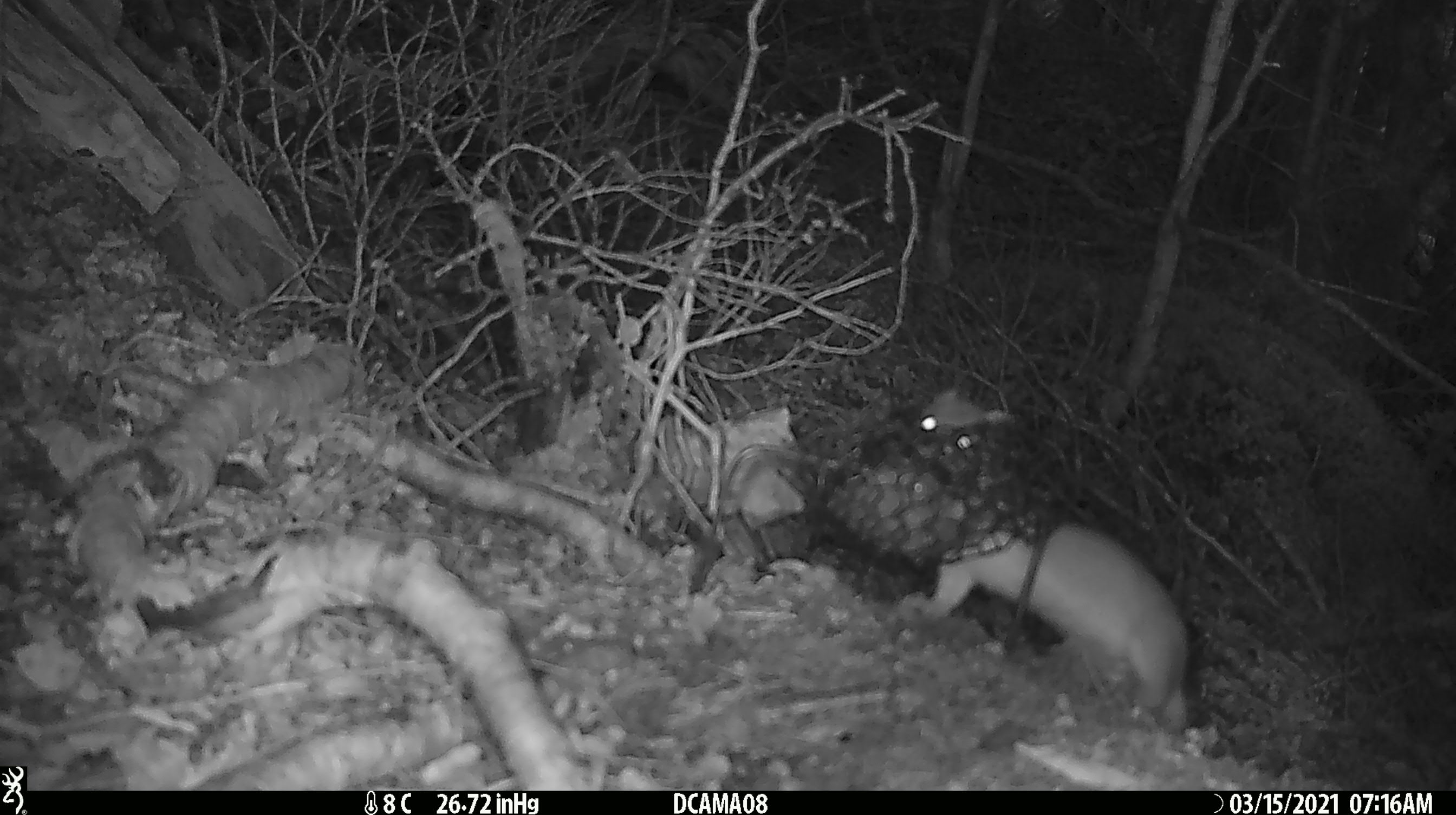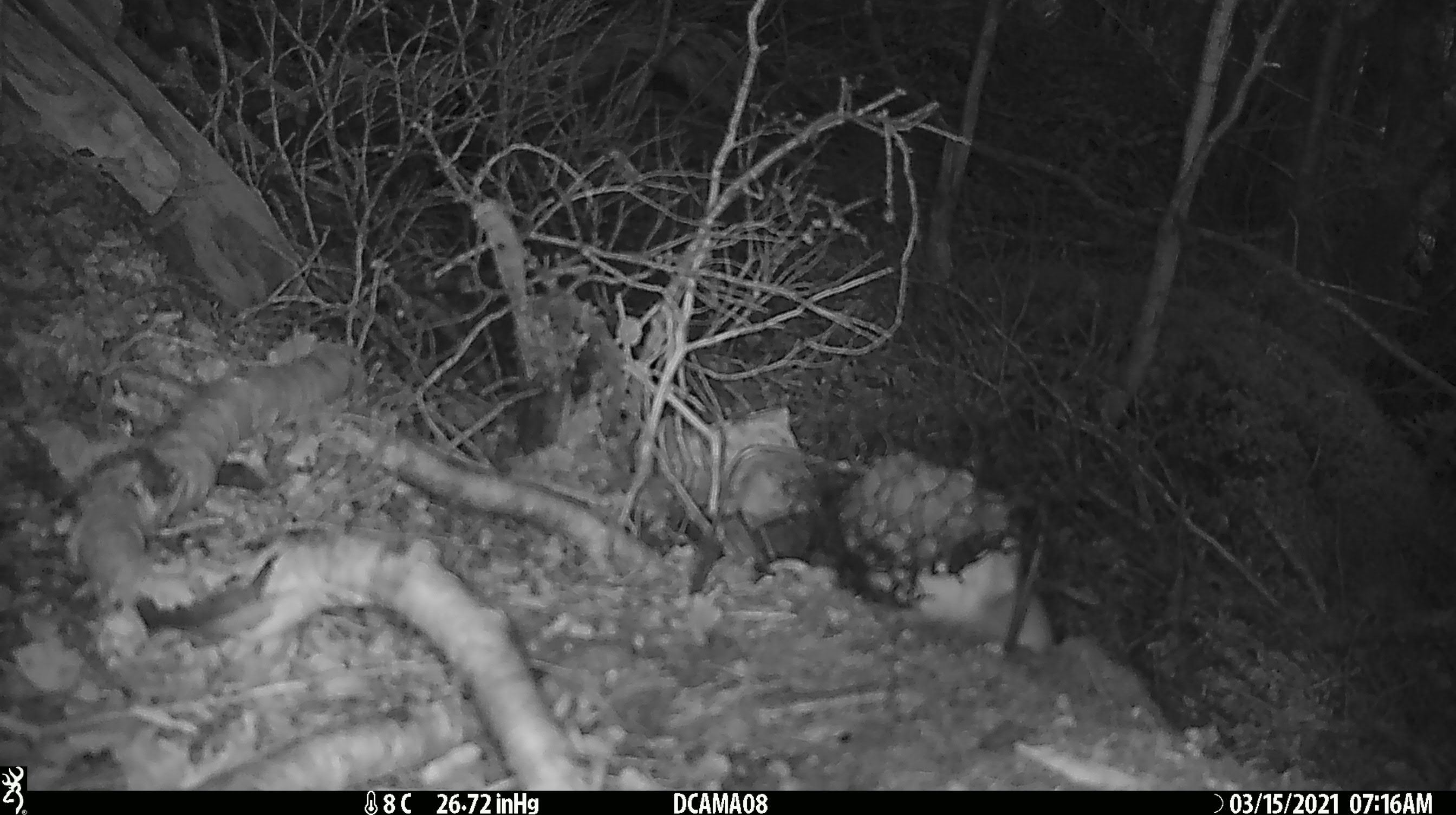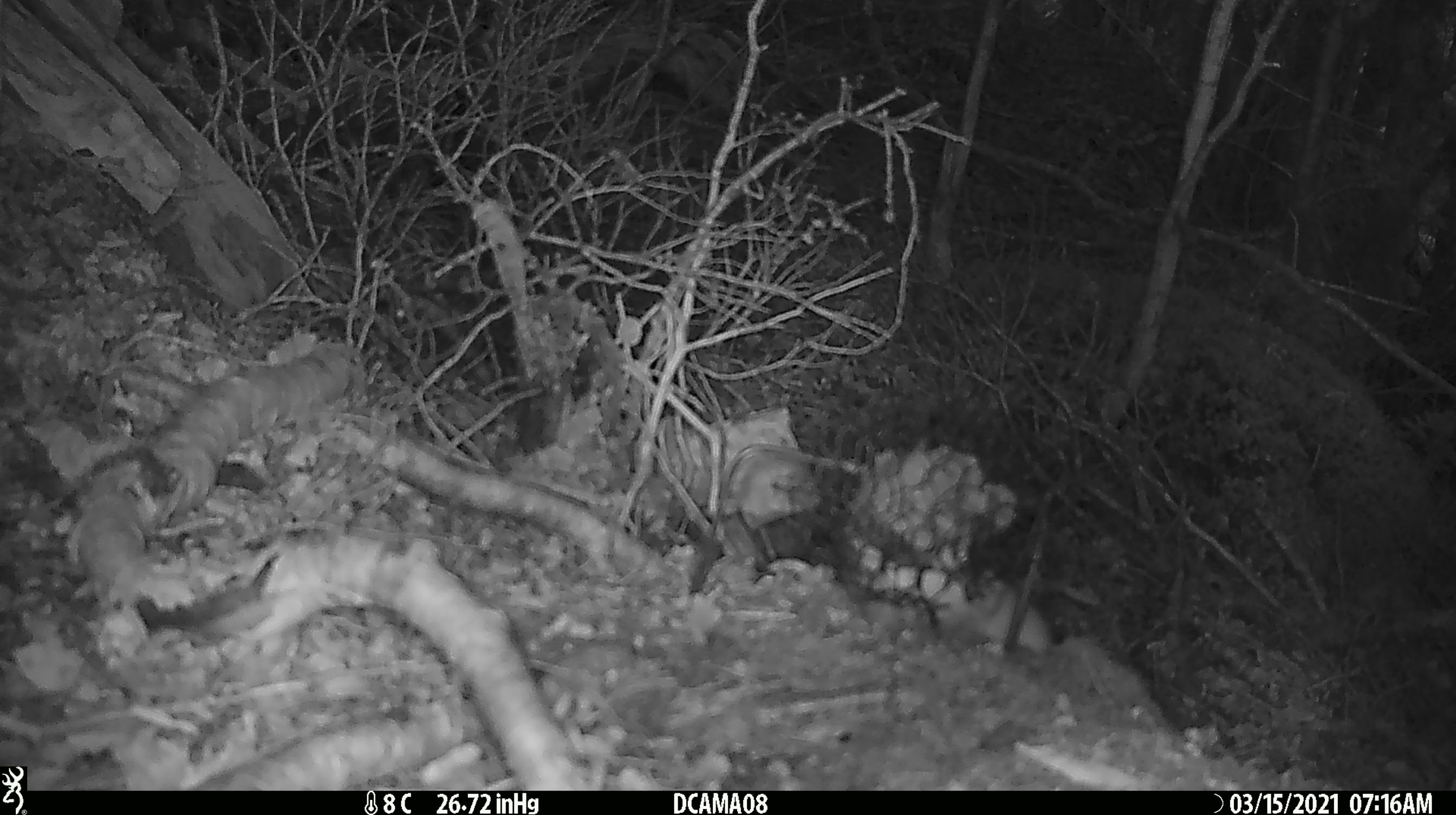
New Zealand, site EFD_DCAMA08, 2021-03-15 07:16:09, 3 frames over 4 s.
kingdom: Animalia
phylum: Chordata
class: Mammalia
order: Carnivora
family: Mustelidae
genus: Mustela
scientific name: Mustela erminea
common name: stoat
Stoat (Mustela erminea).